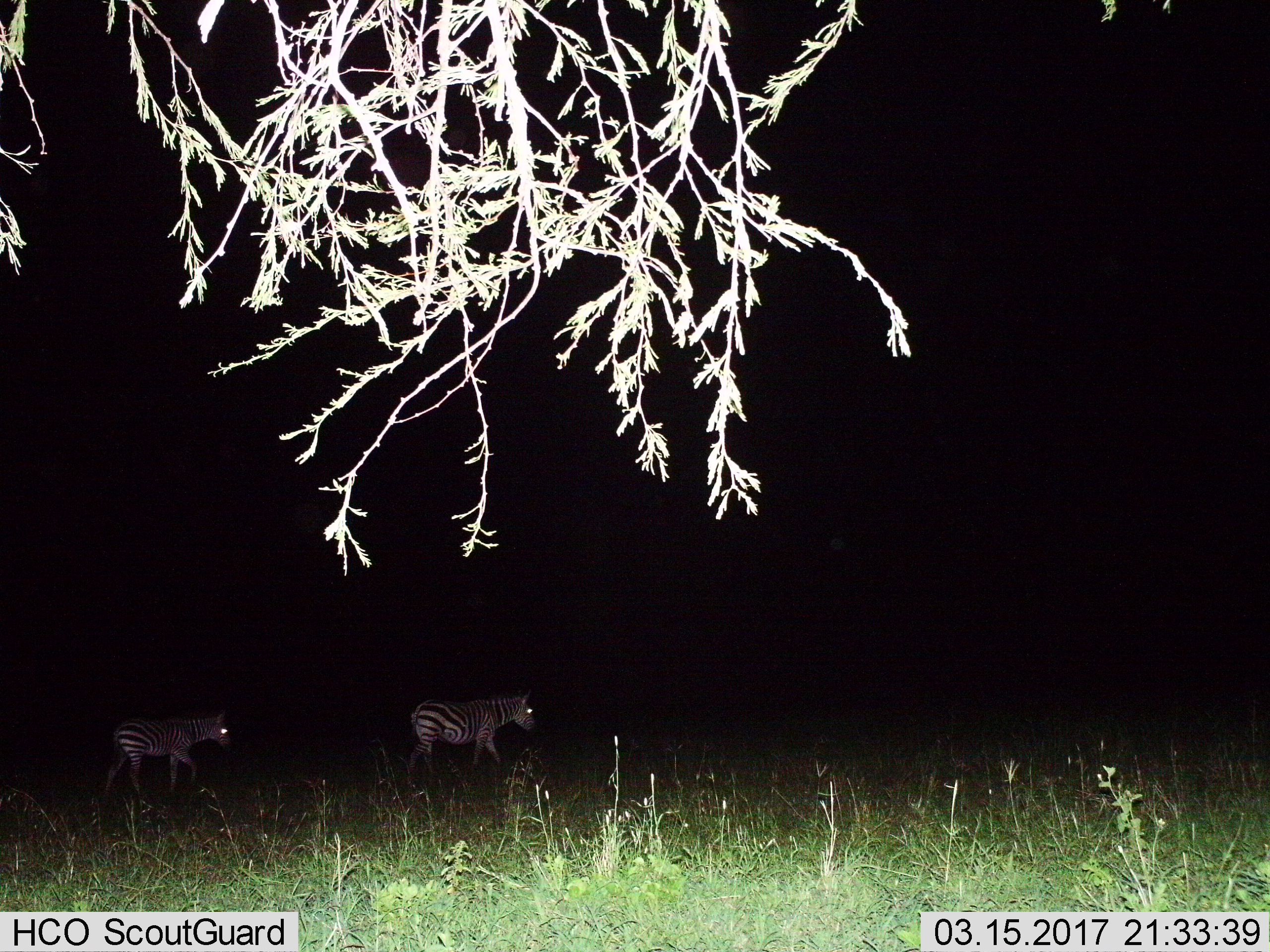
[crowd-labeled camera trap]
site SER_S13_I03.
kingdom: Animalia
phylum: Chordata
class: Mammalia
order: Perissodactyla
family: Equidae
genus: Equus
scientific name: Equus quagga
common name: plains zebra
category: zebraplains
Zebraplains (plains zebra) (Equus quagga), count 2. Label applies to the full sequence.